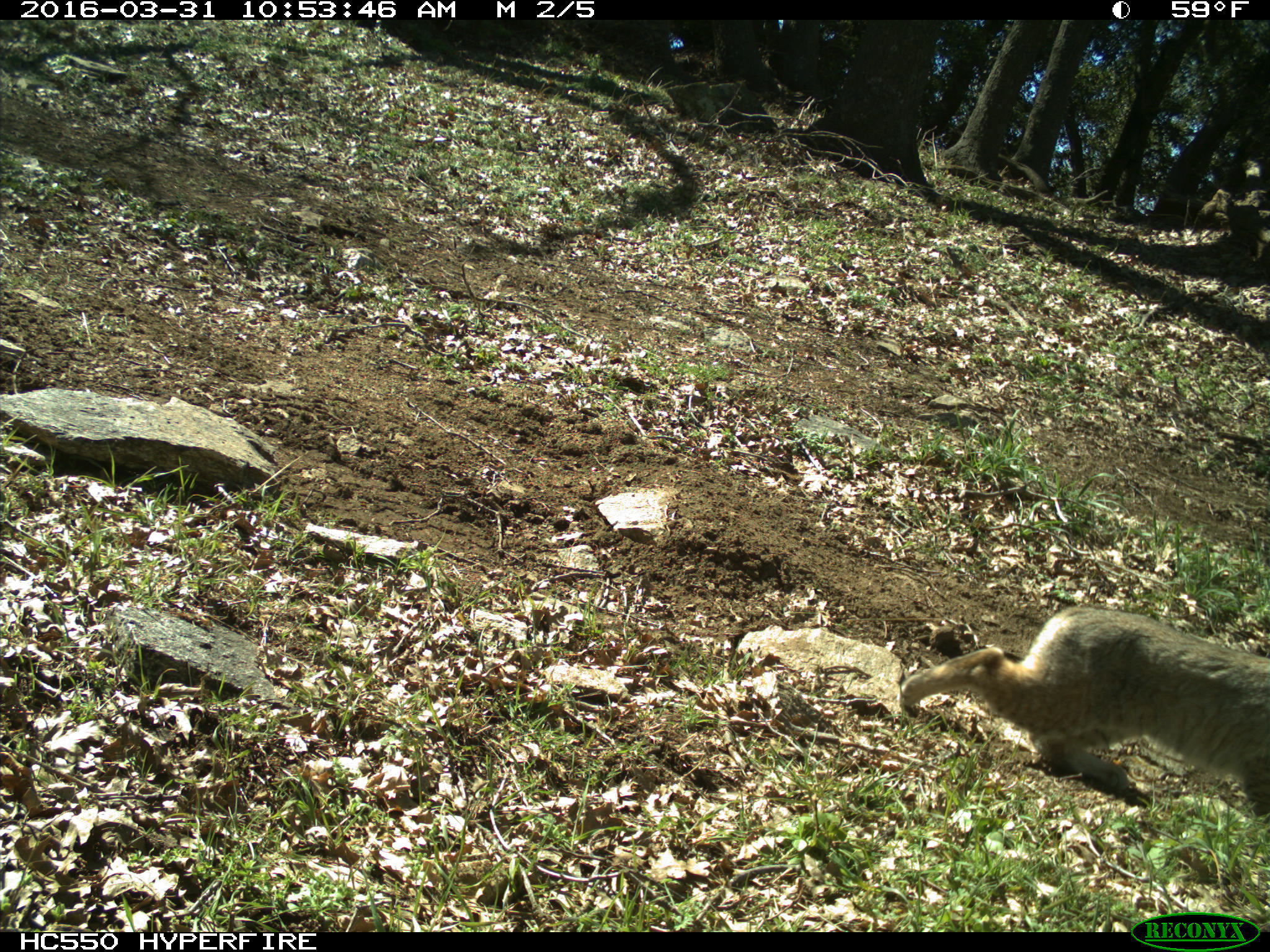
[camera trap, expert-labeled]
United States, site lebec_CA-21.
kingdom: Animalia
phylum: Chordata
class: Mammalia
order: Carnivora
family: Felidae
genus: Lynx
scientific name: Lynx rufus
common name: bobcat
Lynx rufus (bobcat).